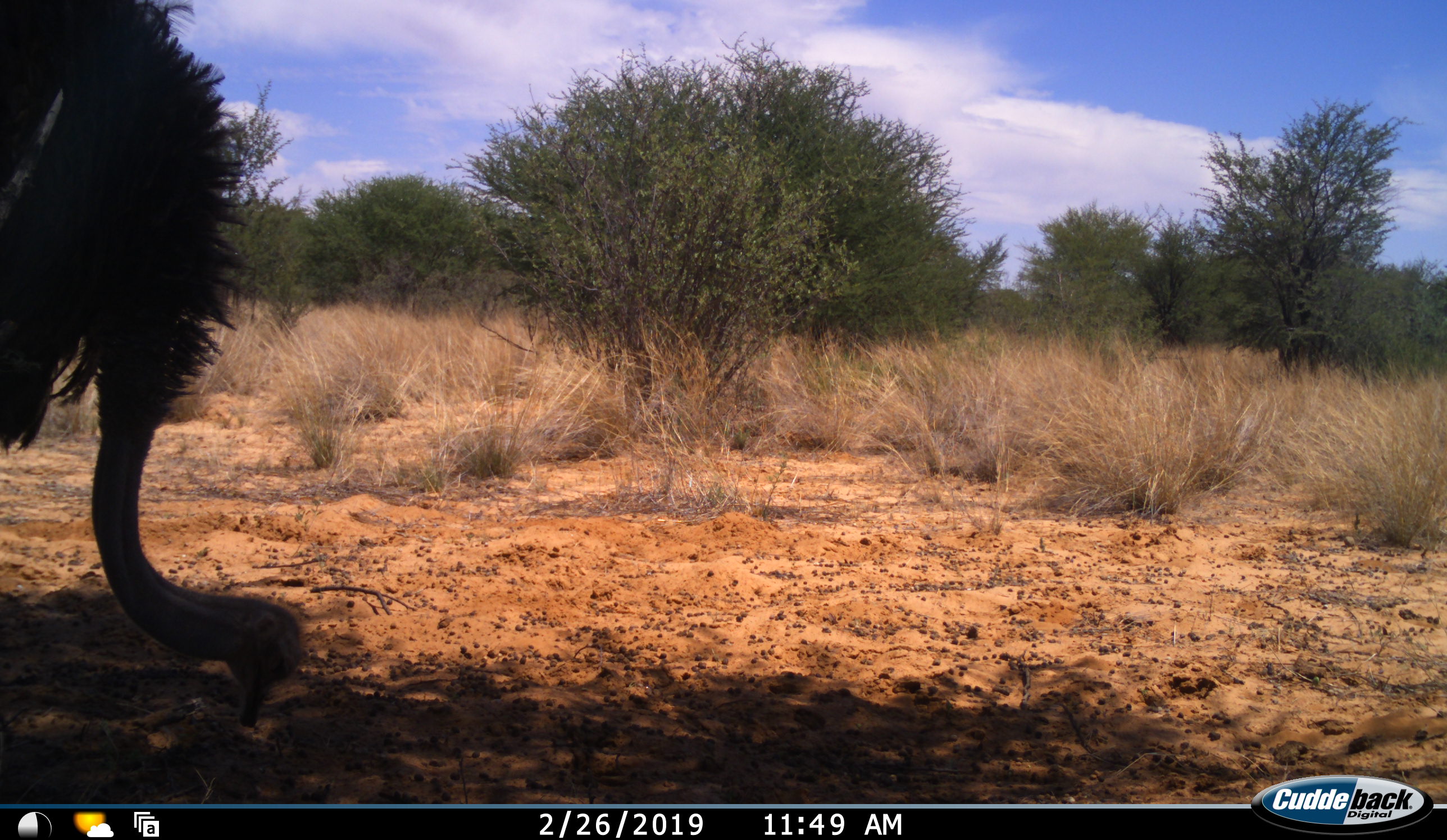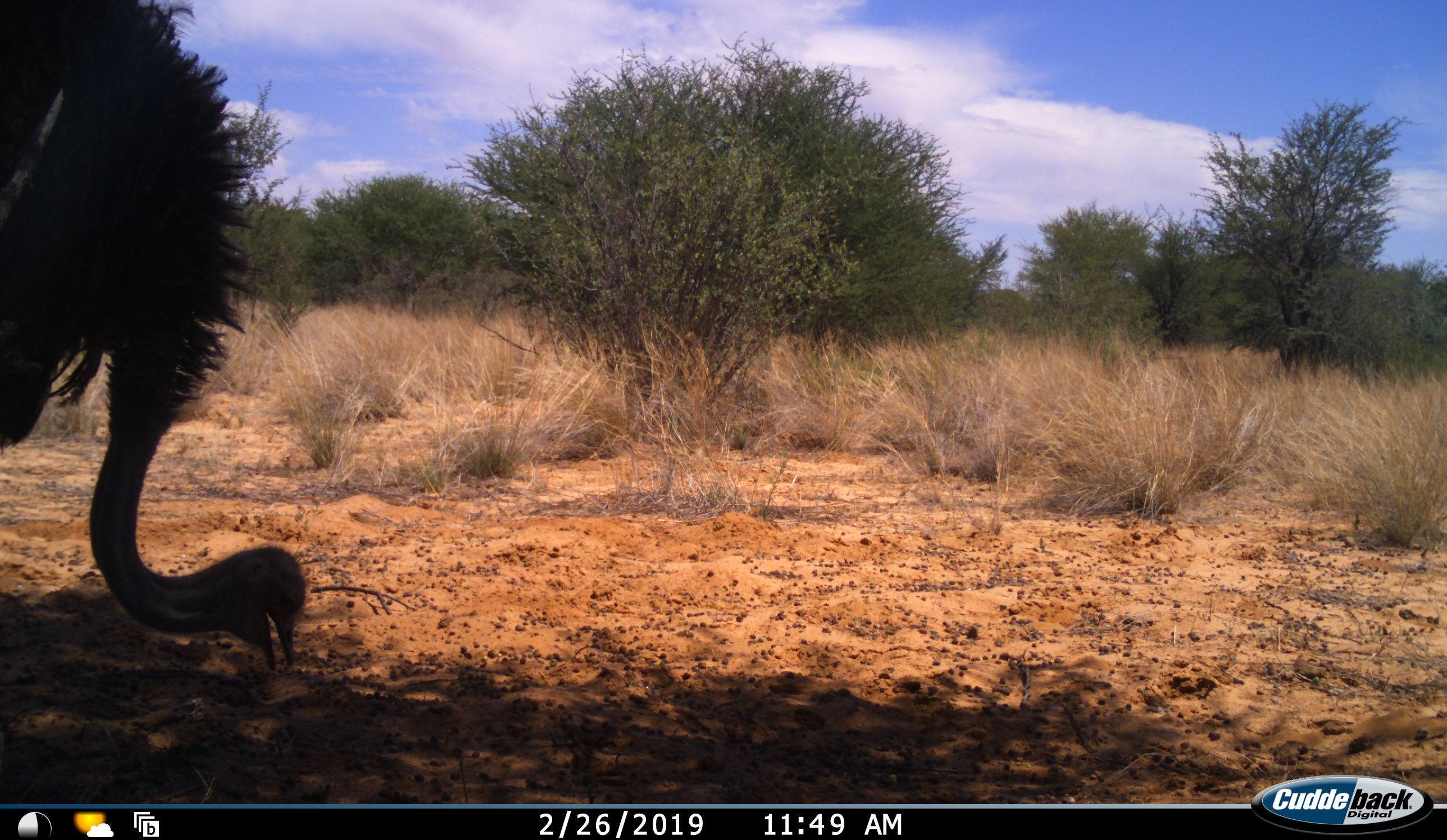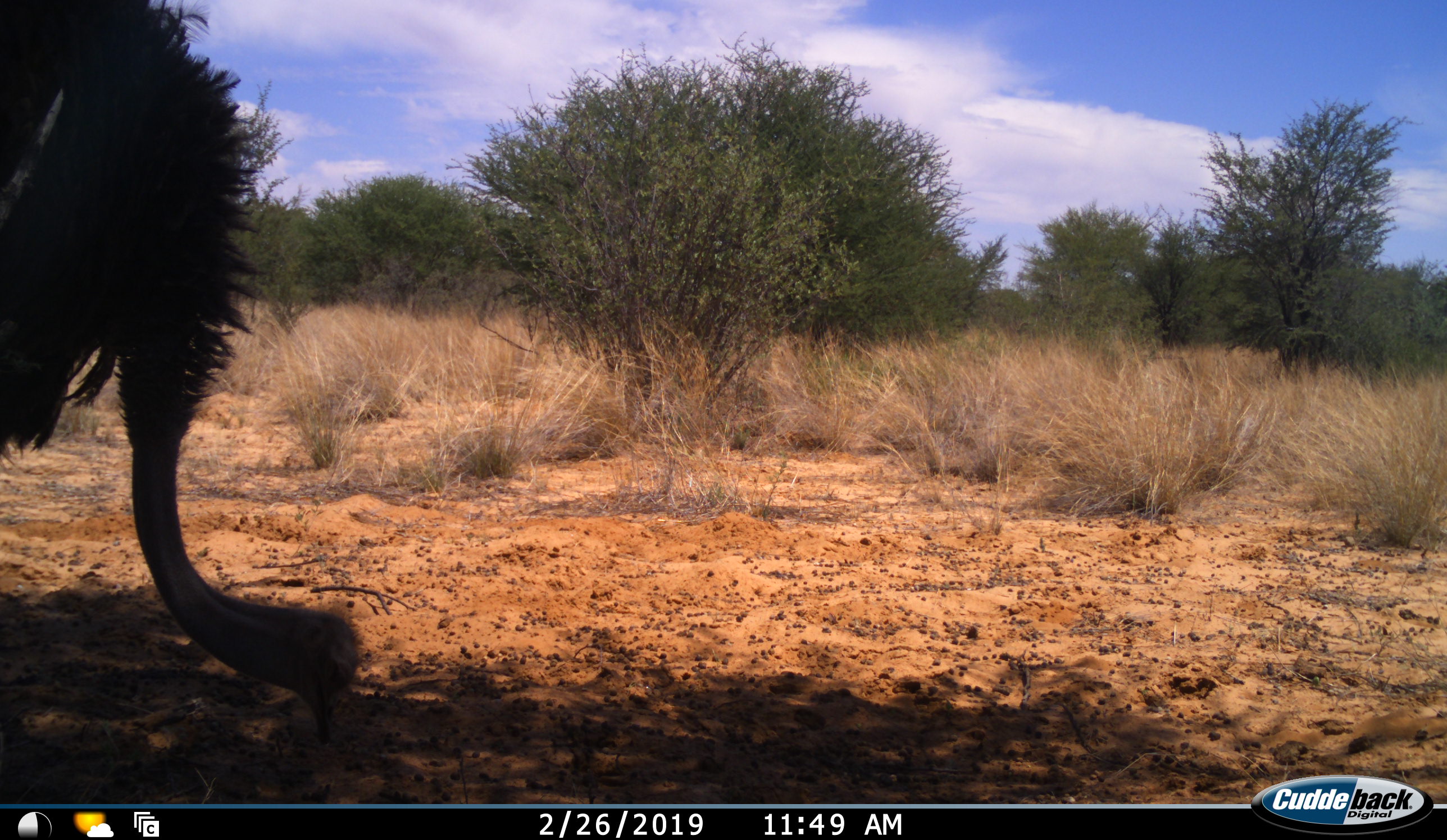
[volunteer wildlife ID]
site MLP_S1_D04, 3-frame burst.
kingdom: Animalia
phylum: Chordata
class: Aves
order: Struthioniformes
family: Struthionidae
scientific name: Struthionidae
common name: ostrich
Ostrich (Struthionidae), count 1. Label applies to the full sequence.